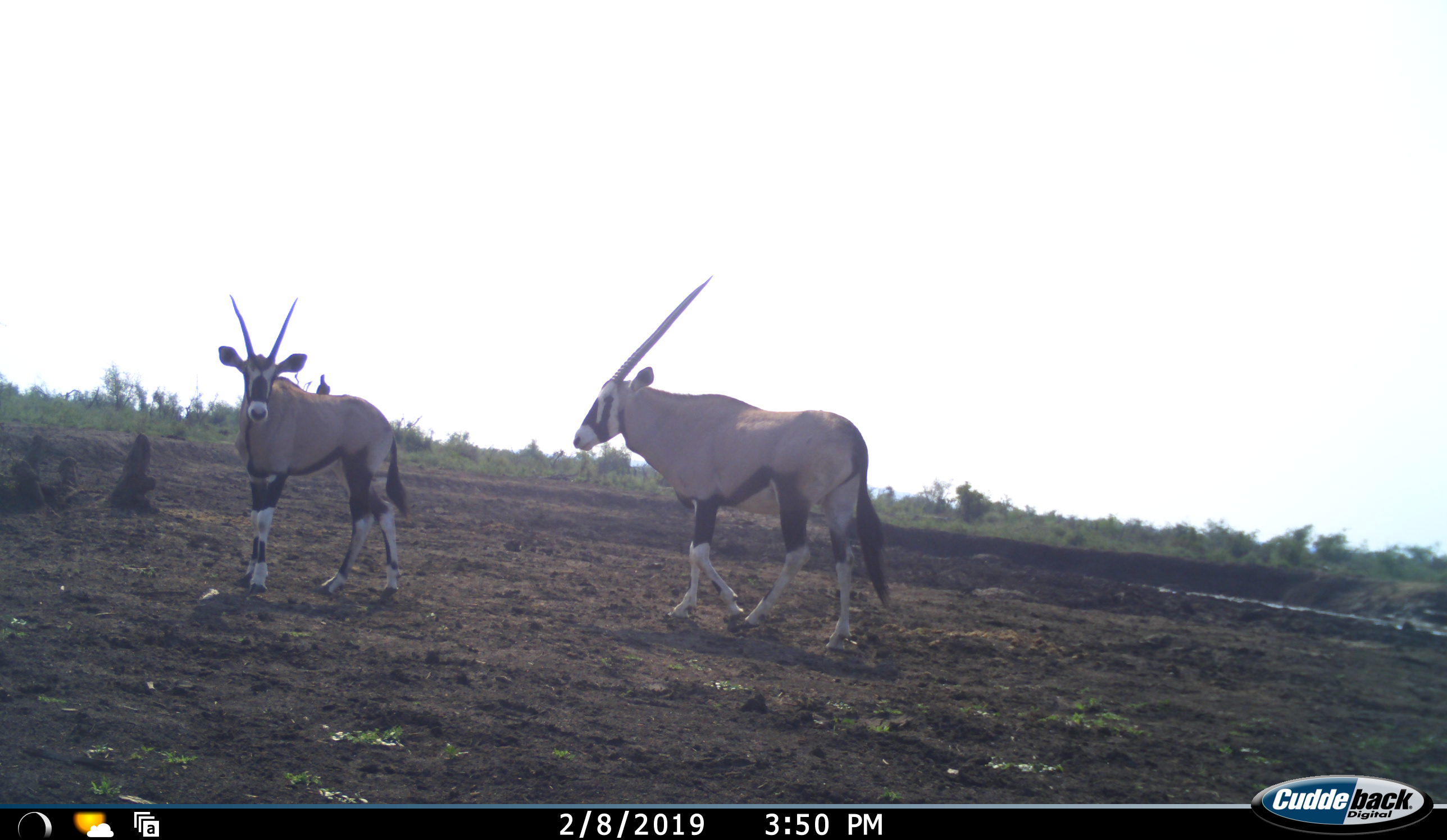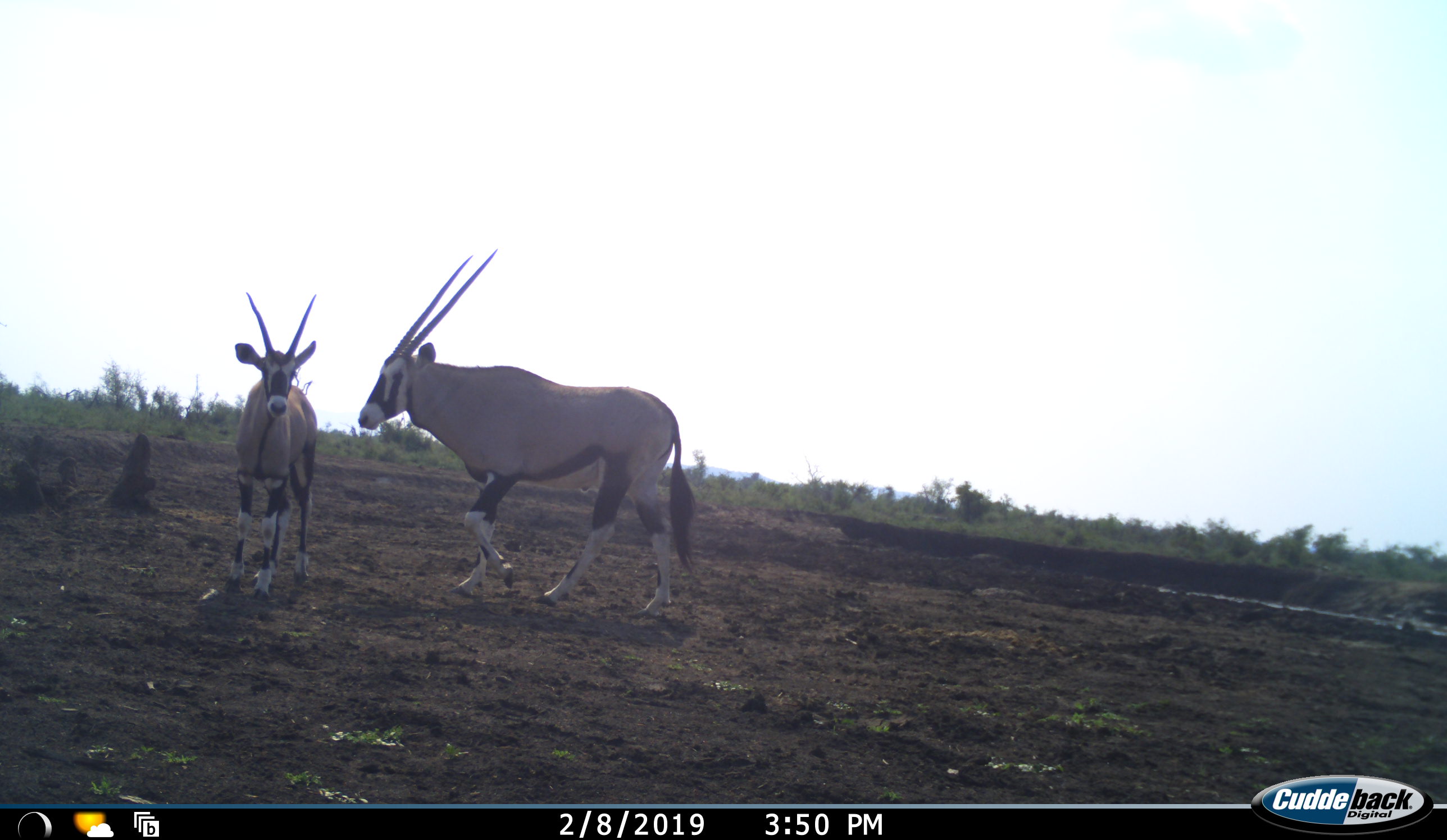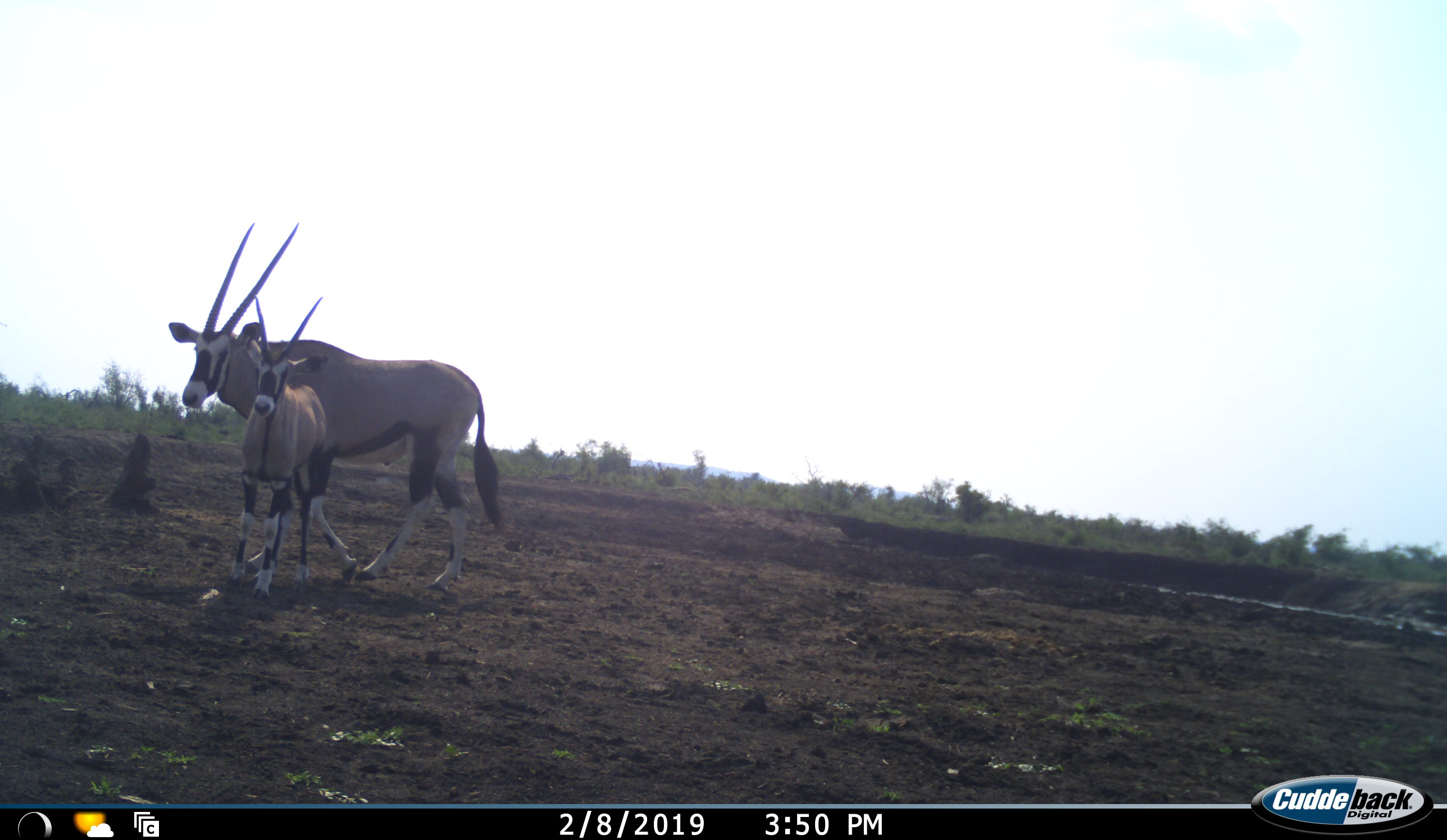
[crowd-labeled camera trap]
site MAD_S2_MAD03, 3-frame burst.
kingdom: Animalia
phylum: Chordata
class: Mammalia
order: Artiodactyla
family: Bovidae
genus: Oryx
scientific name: Oryx gazella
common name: gemsbok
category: oryx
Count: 2.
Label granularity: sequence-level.